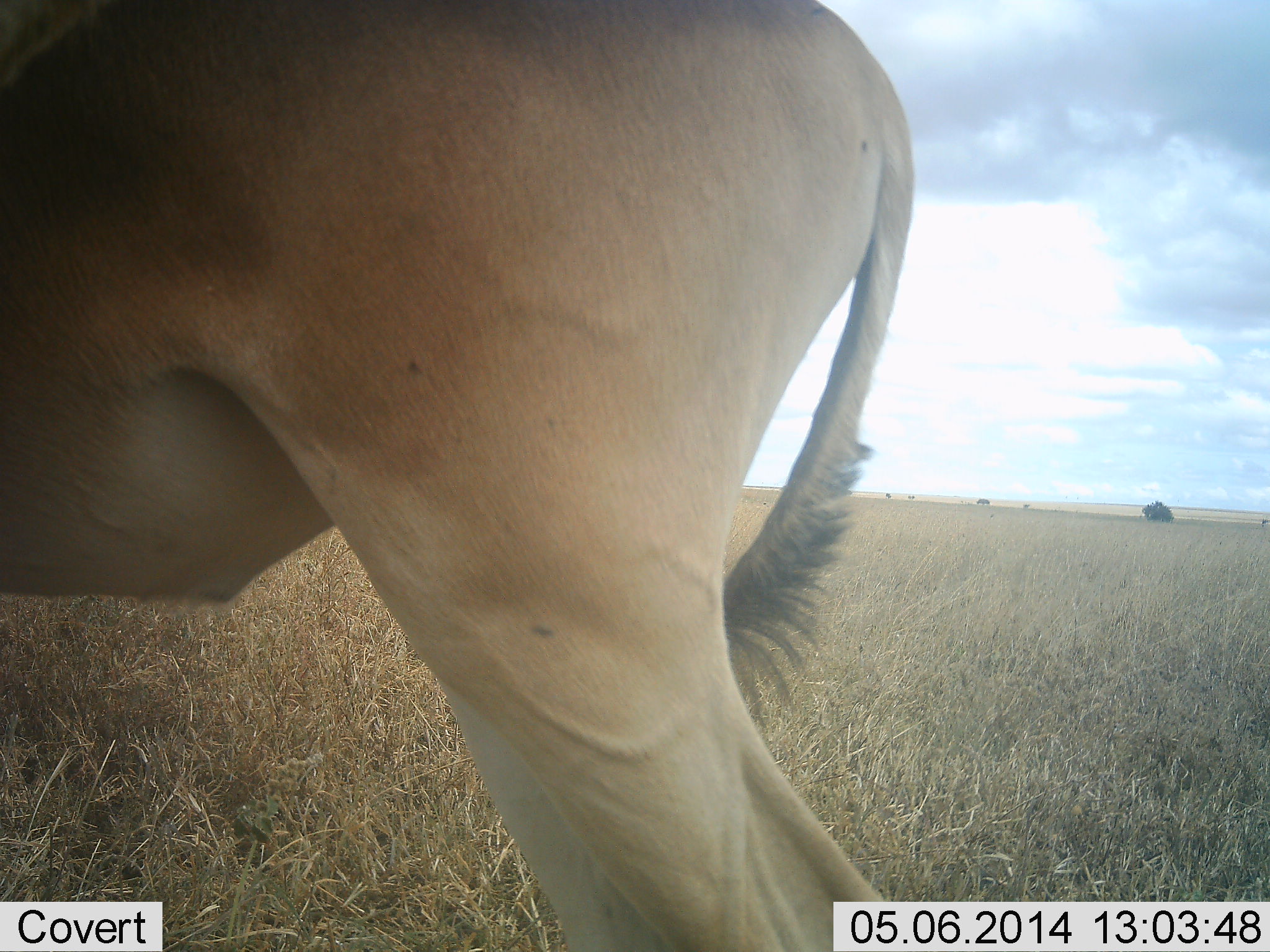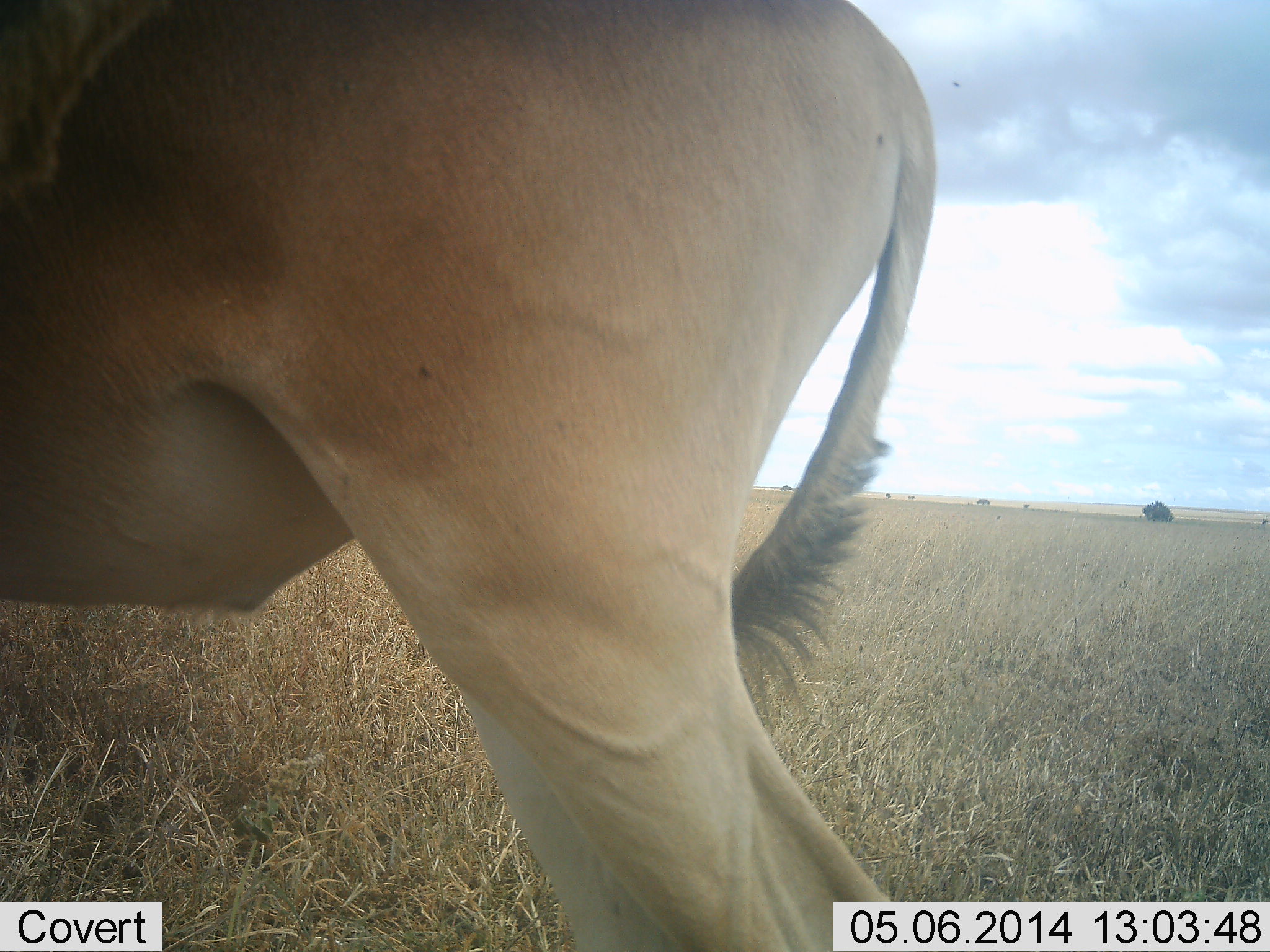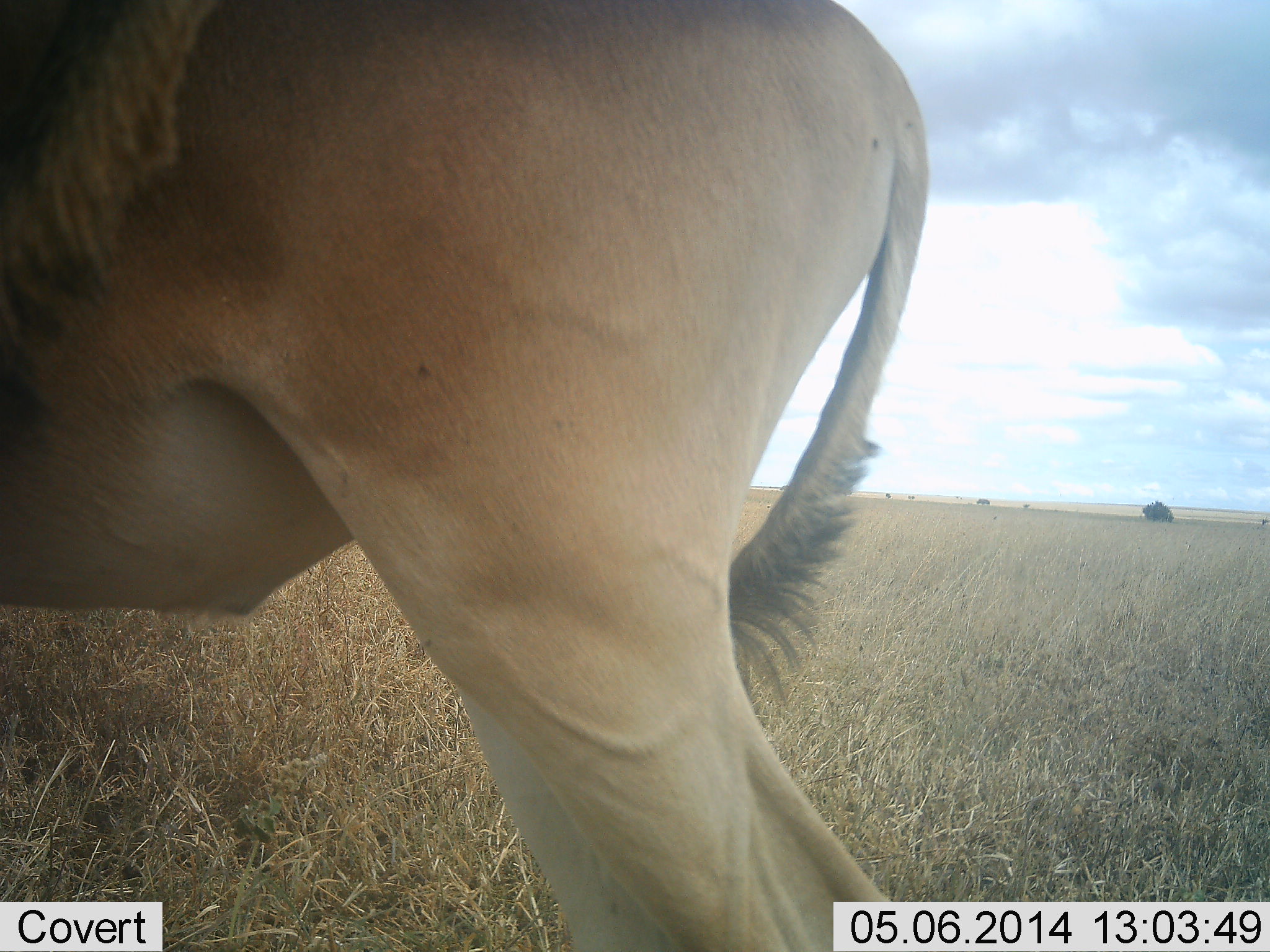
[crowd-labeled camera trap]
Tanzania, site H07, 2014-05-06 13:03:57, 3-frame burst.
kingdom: Animalia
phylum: Chordata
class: Mammalia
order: Artiodactyla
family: Bovidae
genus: Alcelaphus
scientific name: Alcelaphus buselaphus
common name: hartebeest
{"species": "hartebeest (Alcelaphus buselaphus)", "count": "1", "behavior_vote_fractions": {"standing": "100%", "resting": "0%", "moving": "0%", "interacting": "0%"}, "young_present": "0%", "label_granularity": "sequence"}